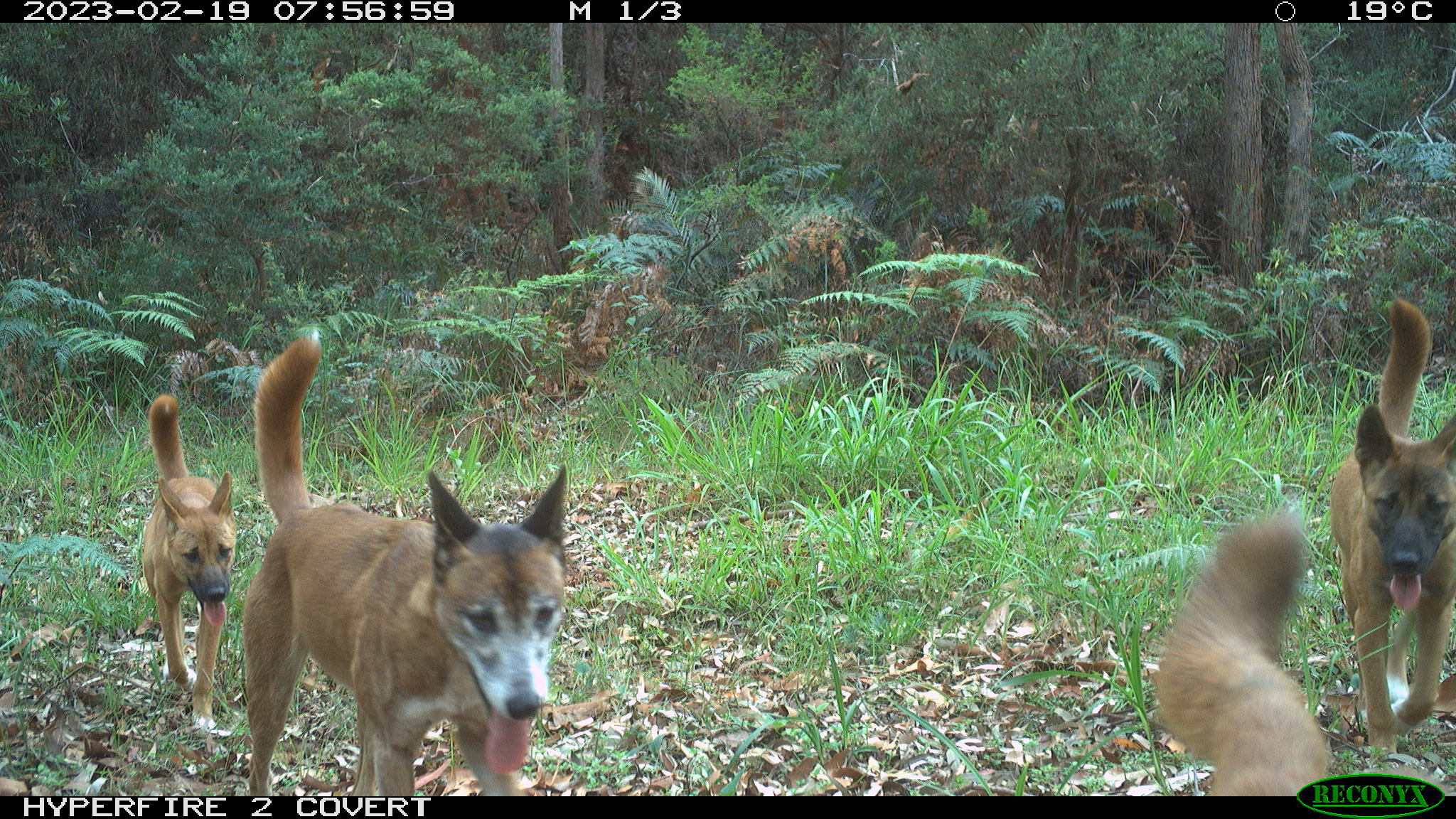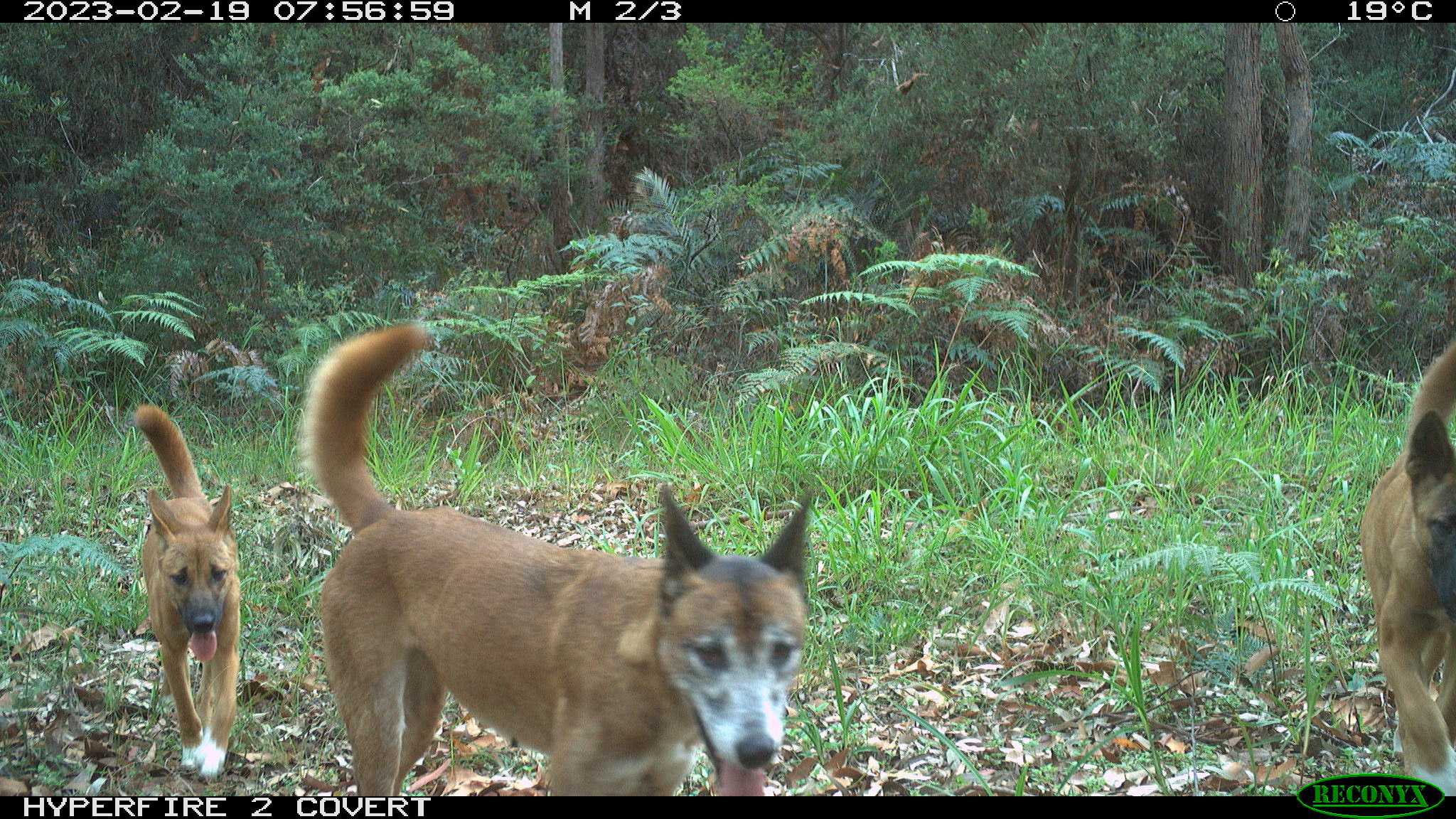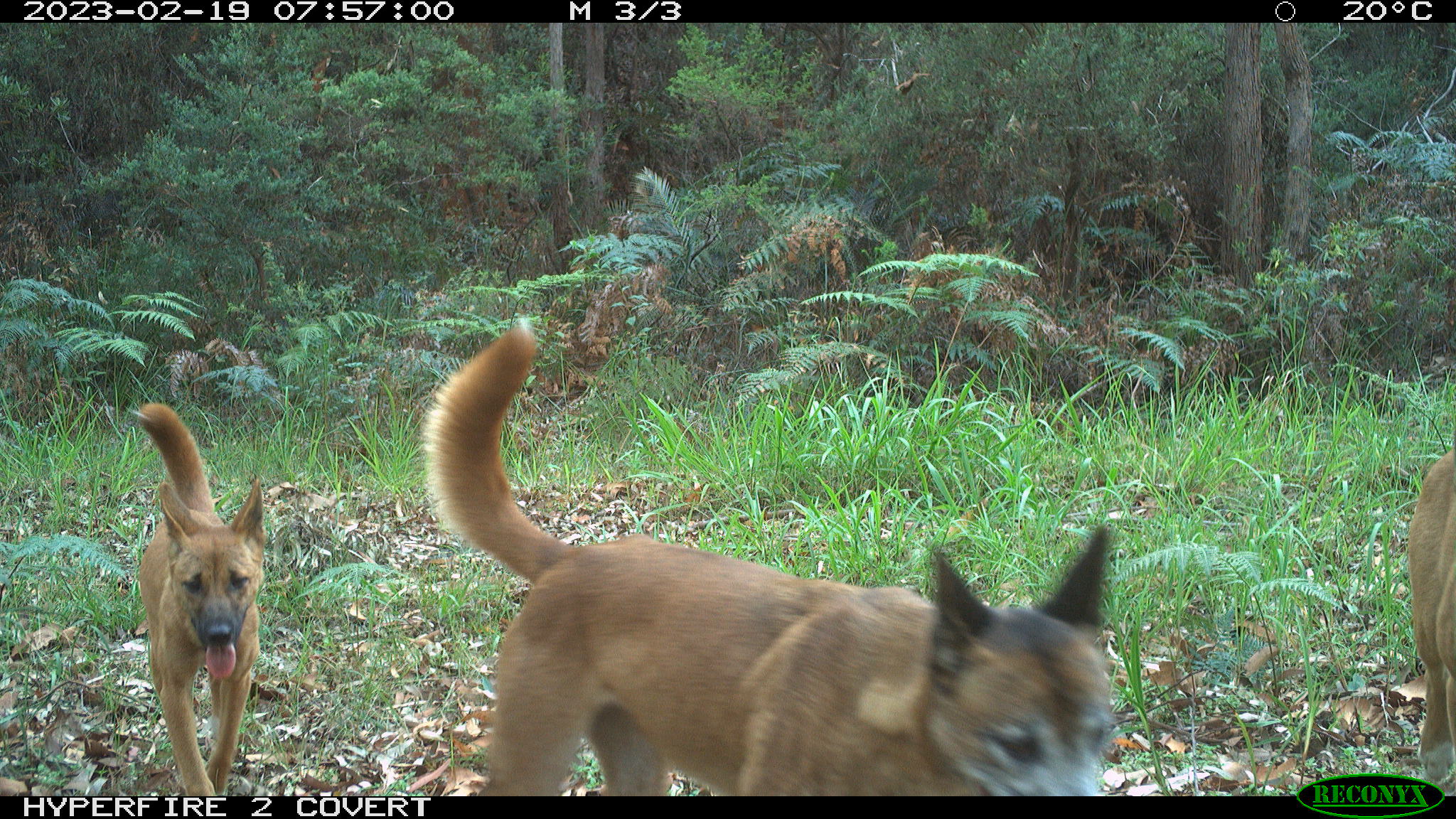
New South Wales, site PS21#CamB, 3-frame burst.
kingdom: Animalia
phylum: Chordata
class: Mammalia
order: Carnivora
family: Canidae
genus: Canis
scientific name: Canis familiaris dingo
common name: dingo